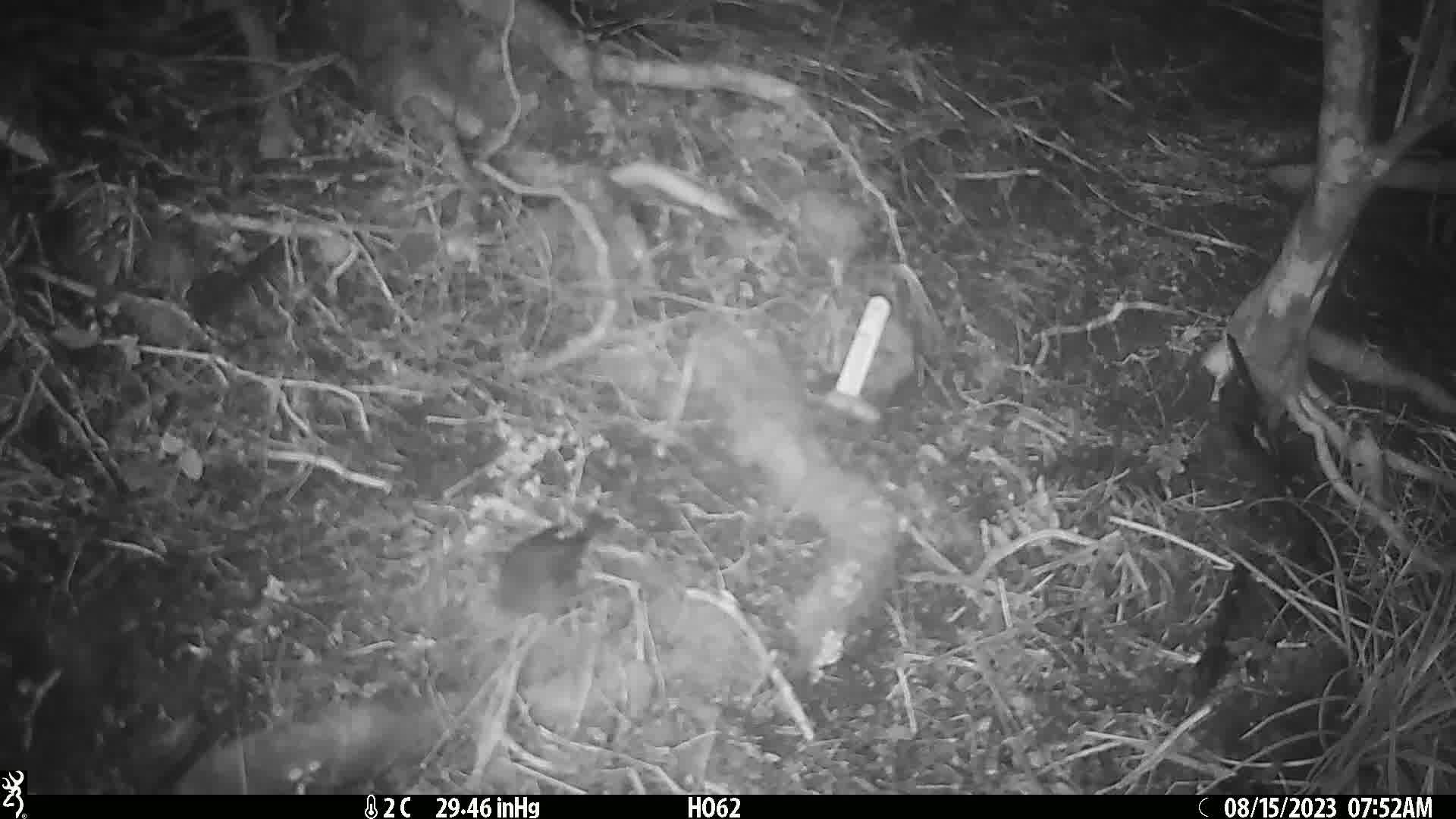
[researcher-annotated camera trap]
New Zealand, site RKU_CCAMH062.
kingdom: Animalia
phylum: Chordata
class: Aves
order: Passeriformes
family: Prunellidae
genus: Prunella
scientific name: Prunella modularis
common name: dunnock